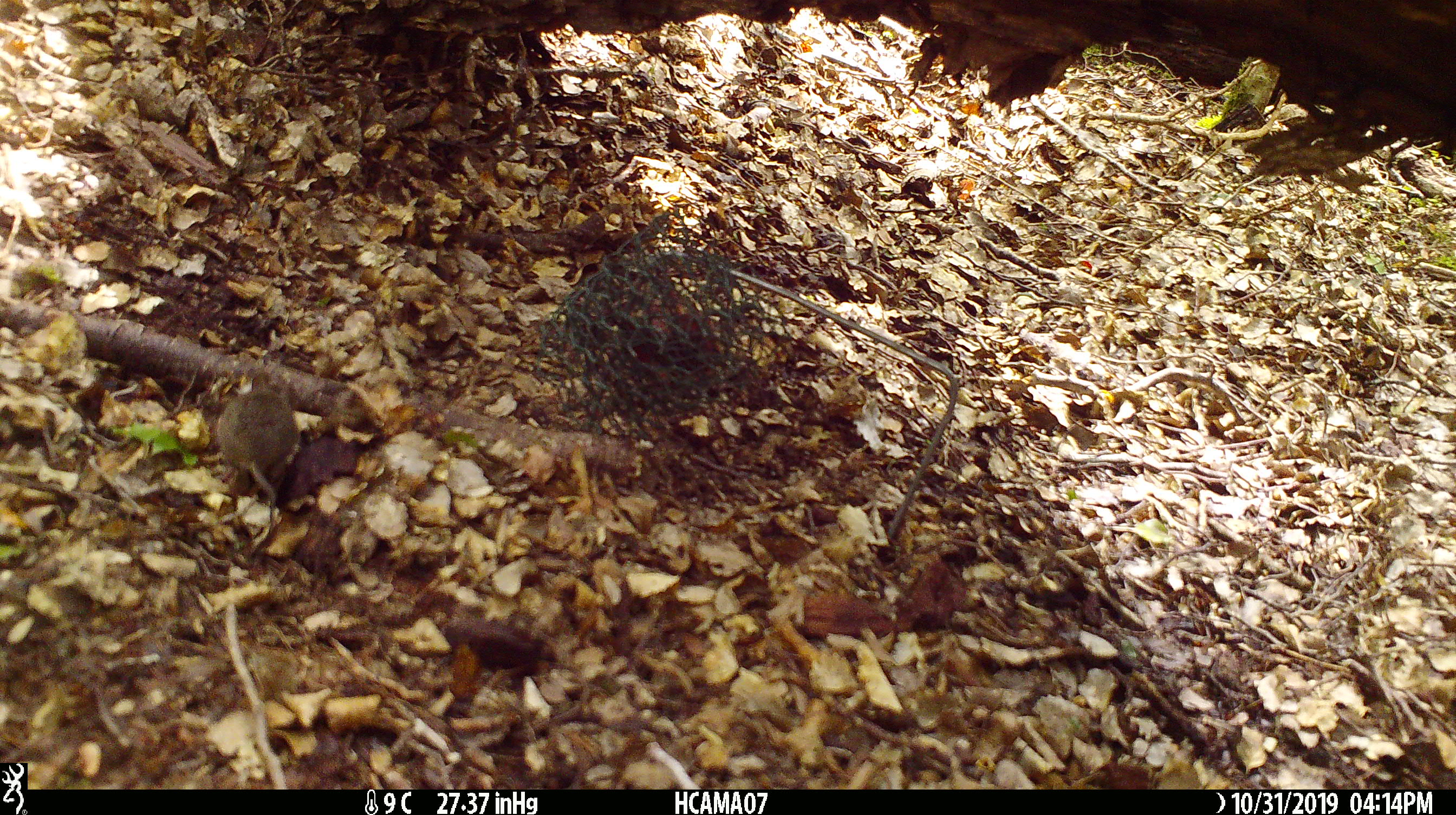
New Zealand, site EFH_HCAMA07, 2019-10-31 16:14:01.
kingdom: Animalia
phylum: Chordata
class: Mammalia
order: Rodentia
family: Muridae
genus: Mus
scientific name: Mus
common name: mouse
Mouse (Mus).